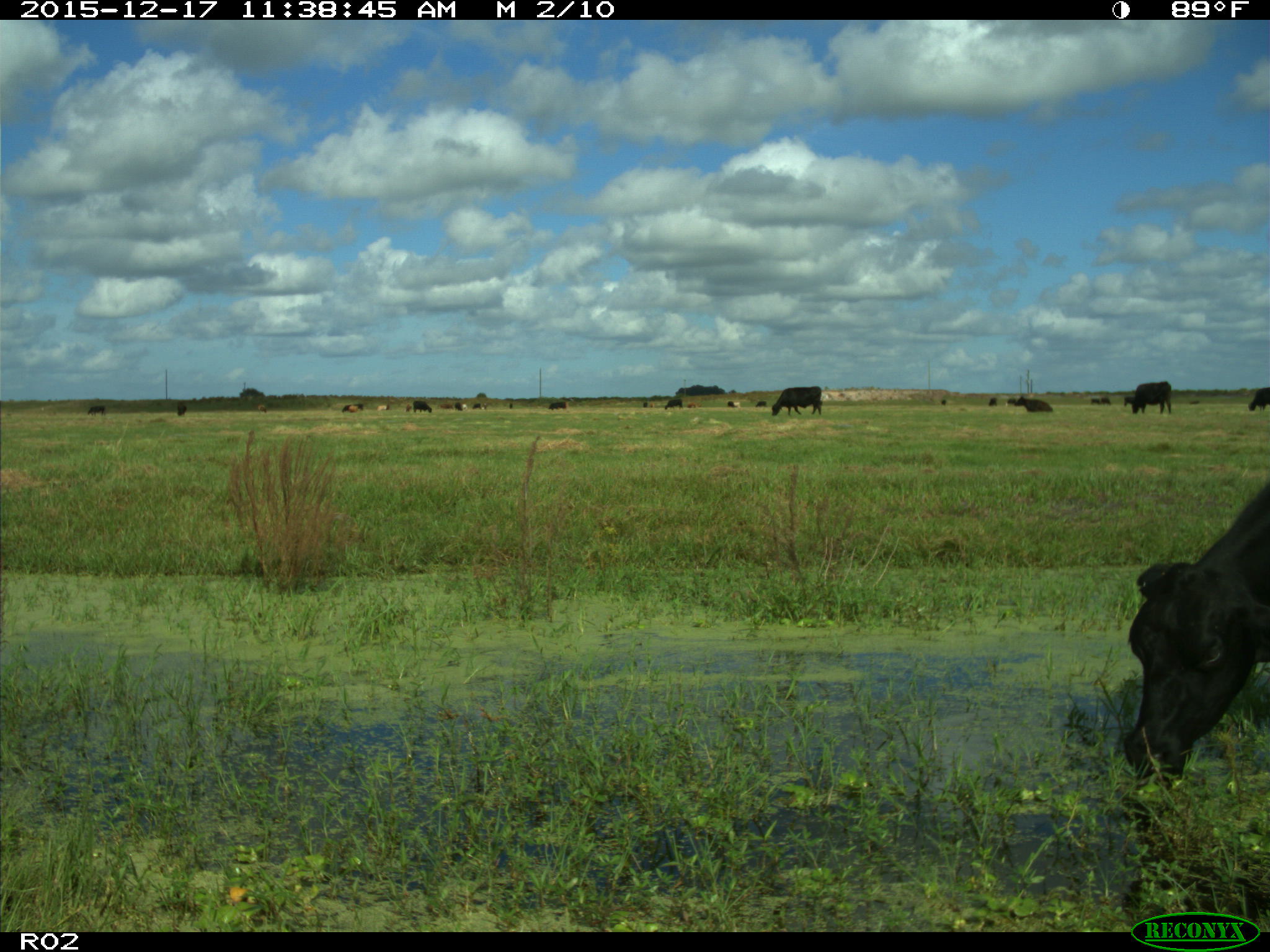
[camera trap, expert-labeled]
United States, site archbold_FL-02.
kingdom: Animalia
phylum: Chordata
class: Mammalia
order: Artiodactyla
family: Bovidae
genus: Bos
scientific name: Bos taurus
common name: domestic cow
Bos taurus (domestic cow).